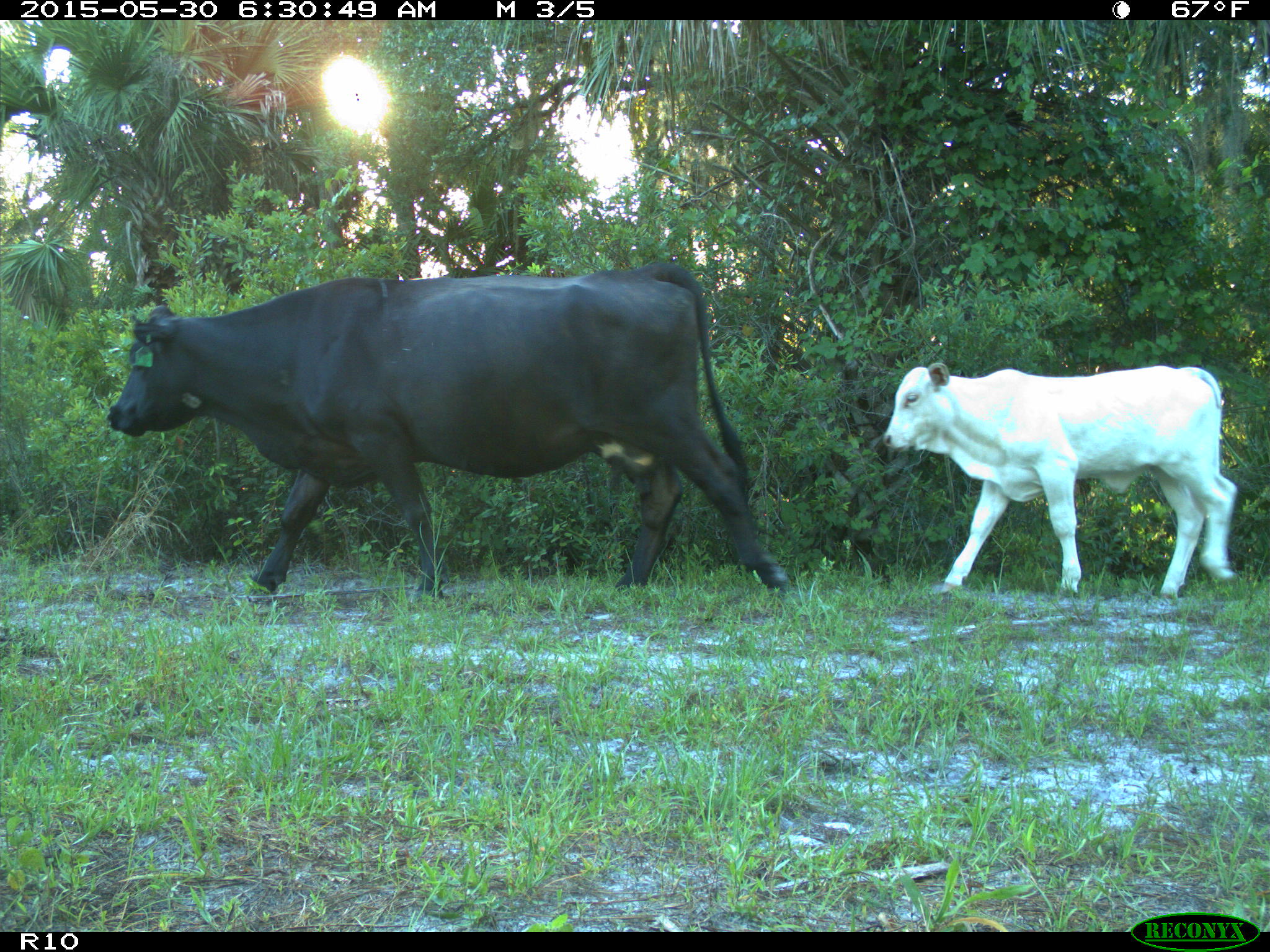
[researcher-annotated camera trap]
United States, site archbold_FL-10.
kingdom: Animalia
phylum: Chordata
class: Mammalia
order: Artiodactyla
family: Bovidae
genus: Bos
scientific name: Bos taurus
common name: domestic cow